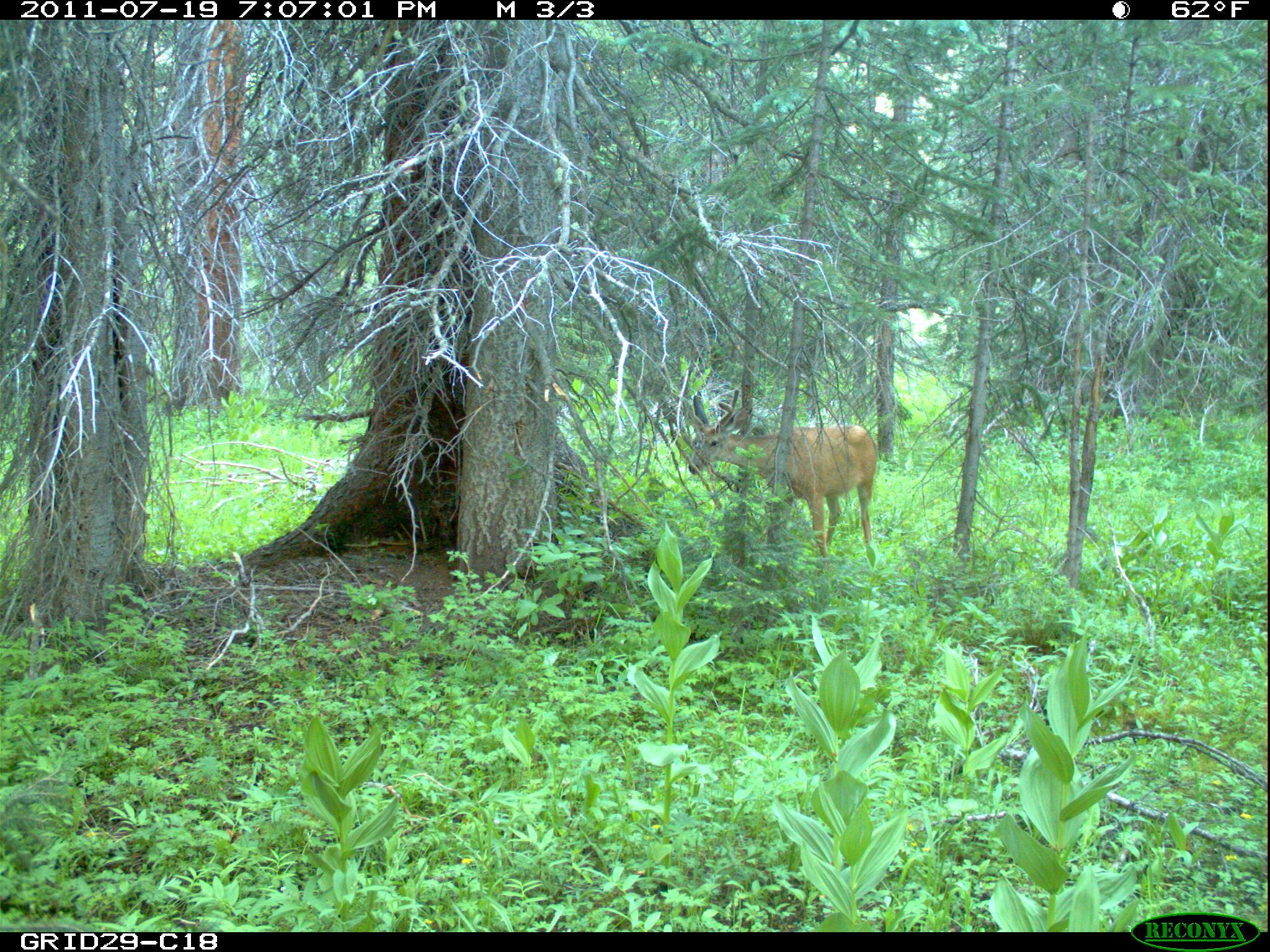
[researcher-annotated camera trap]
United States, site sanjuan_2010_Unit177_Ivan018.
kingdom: Animalia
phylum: Chordata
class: Mammalia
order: Artiodactyla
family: Cervidae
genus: Odocoileus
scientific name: Odocoileus hemionus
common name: mule deer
Odocoileus hemionus (mule deer).